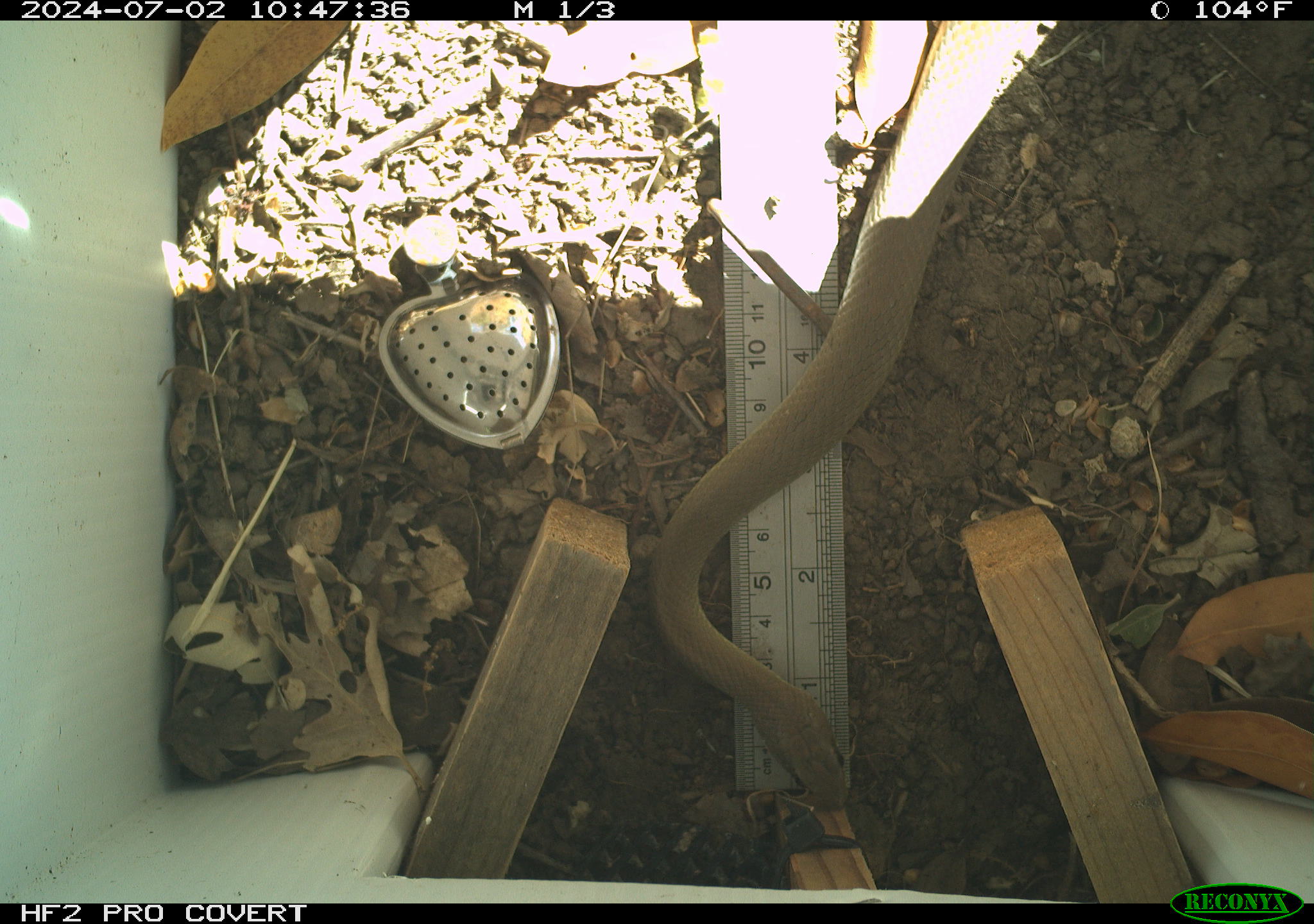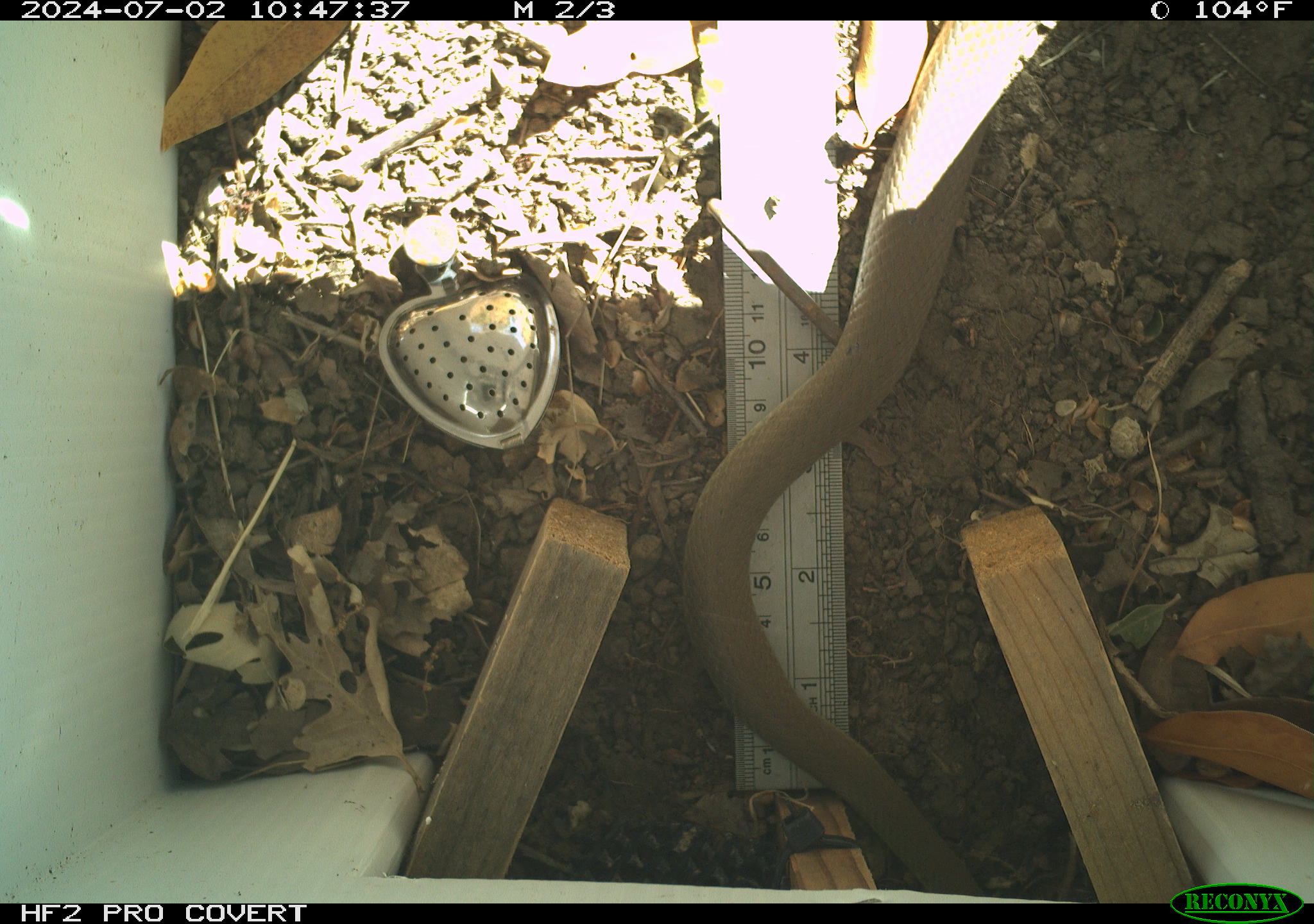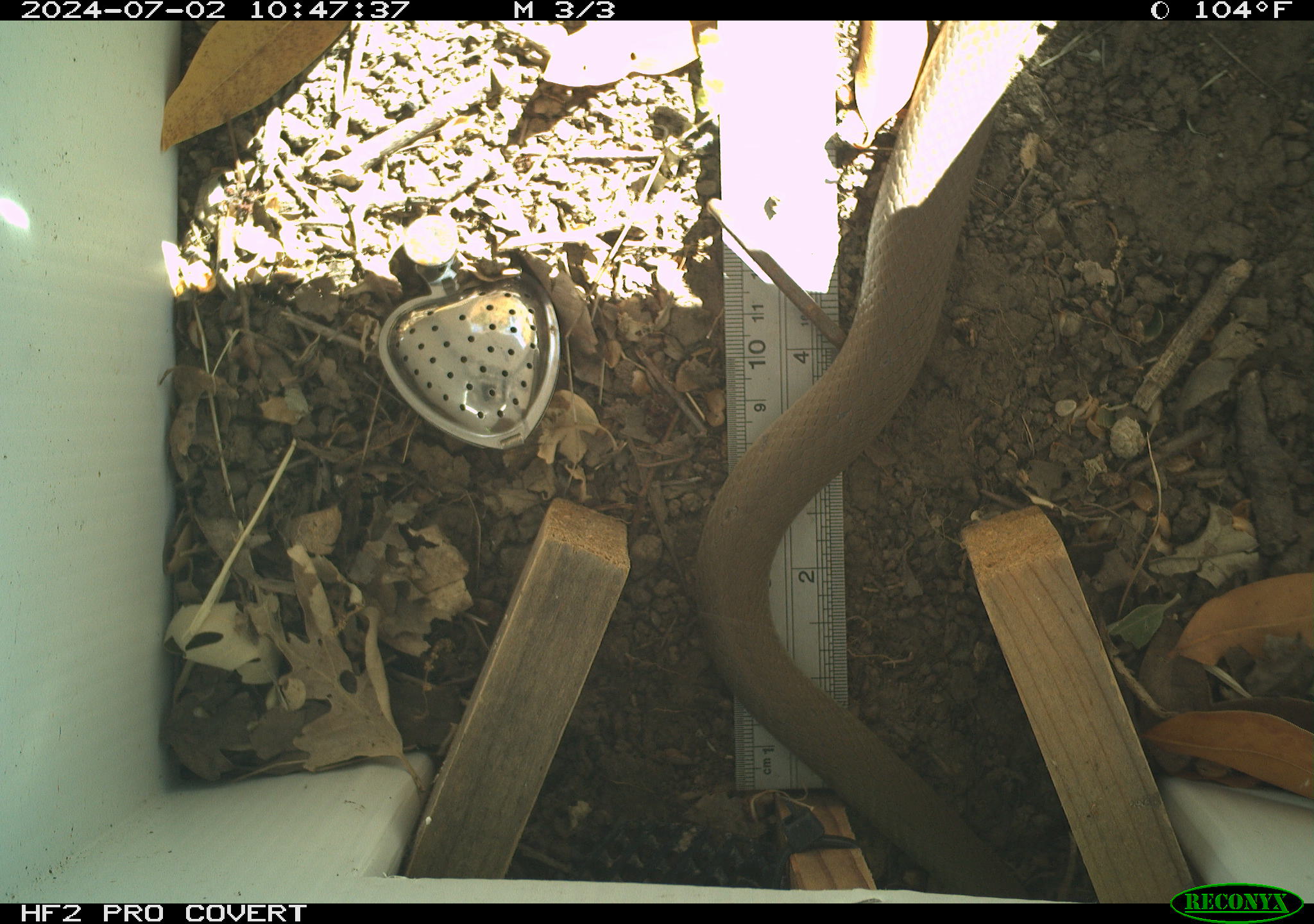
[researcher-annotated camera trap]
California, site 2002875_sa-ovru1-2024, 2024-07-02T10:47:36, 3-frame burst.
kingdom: Animalia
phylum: Chordata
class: Reptilia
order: Squamata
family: Colubridae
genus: Coluber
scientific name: Coluber constrictor mormon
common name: western yellow-bellied racer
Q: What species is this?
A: Western yellow-bellied racer (Coluber constrictor mormon).